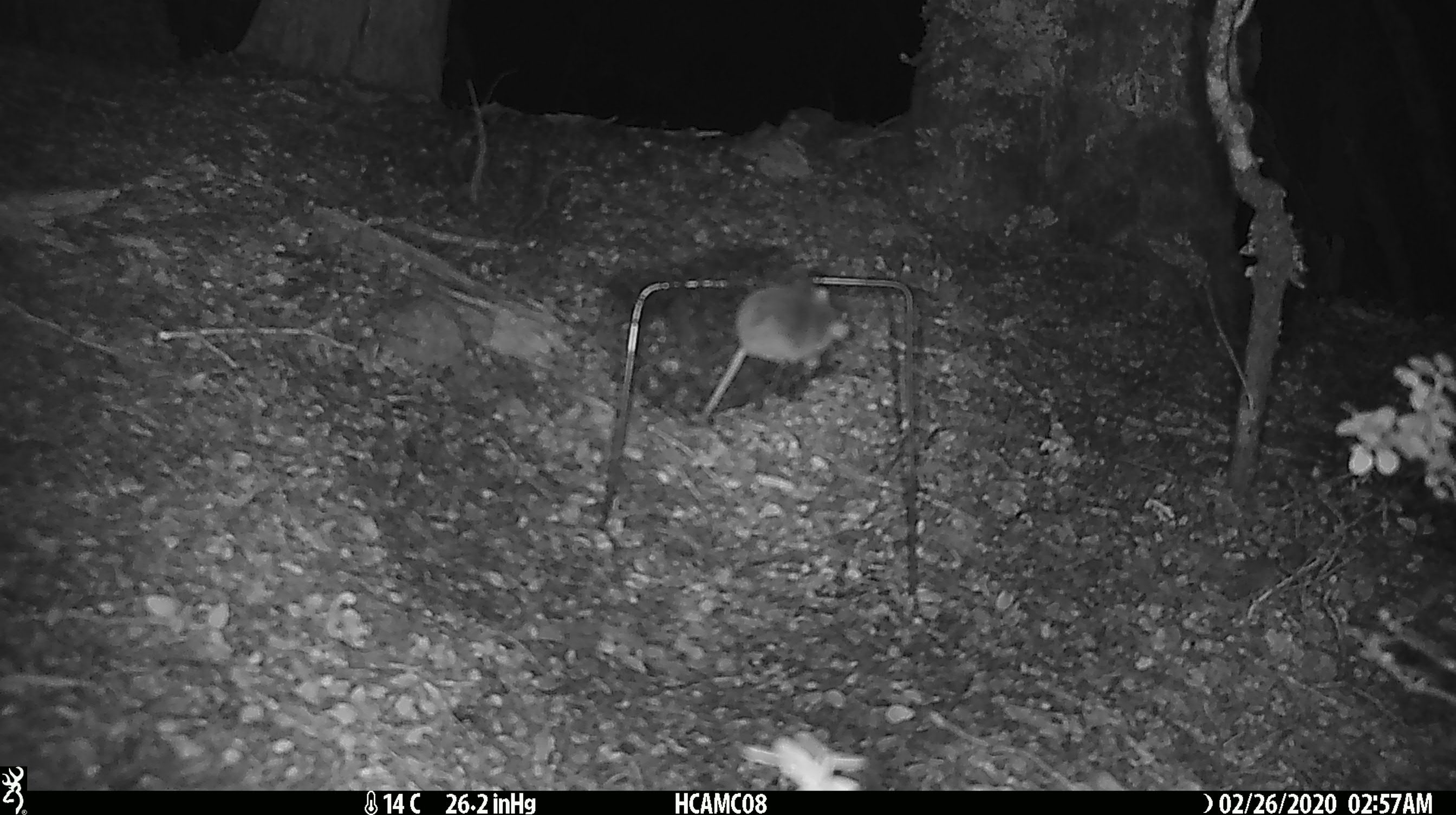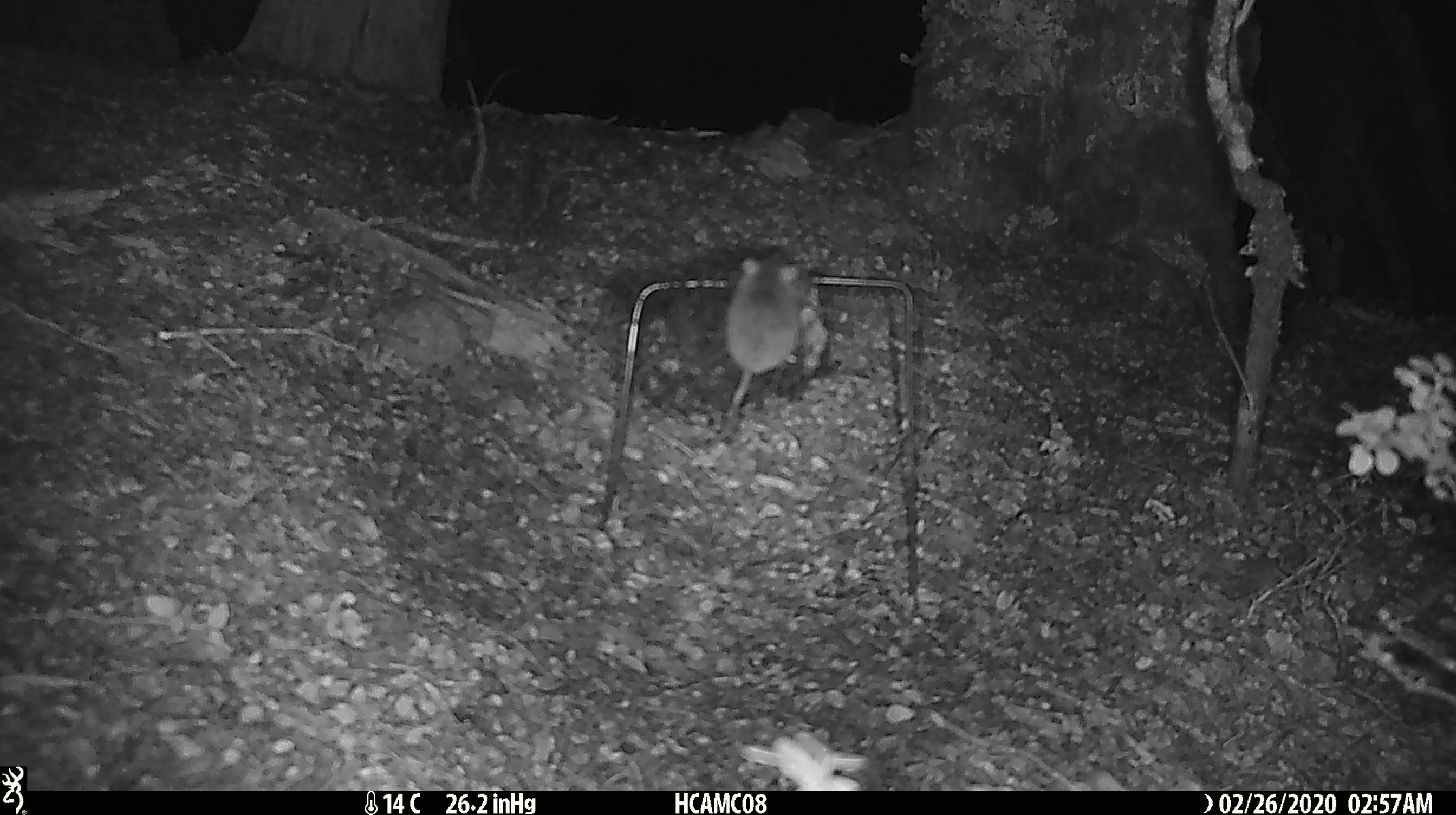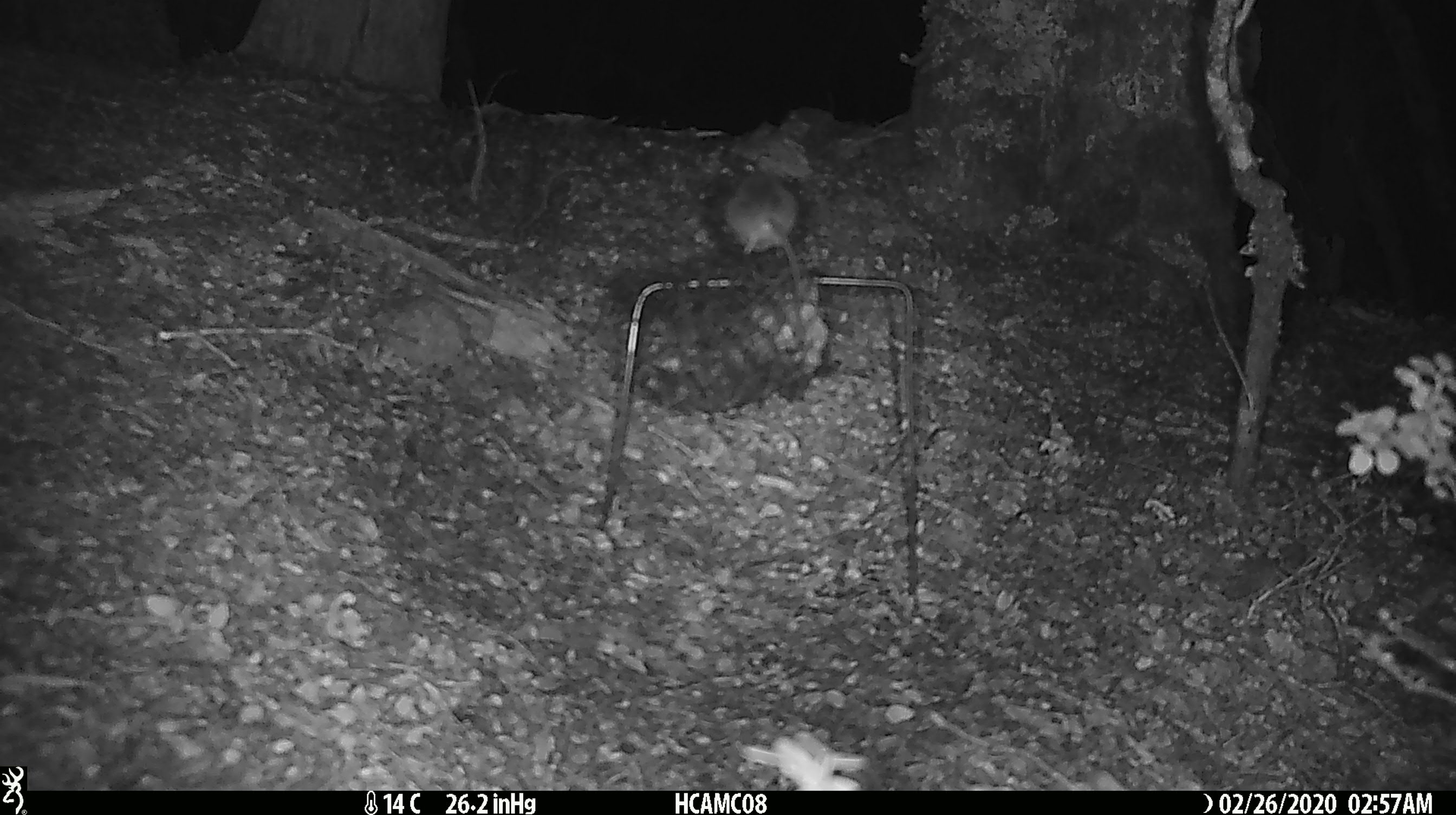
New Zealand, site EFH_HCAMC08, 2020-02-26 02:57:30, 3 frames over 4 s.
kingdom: Animalia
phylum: Chordata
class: Mammalia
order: Rodentia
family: Muridae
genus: Mus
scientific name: Mus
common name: mouse